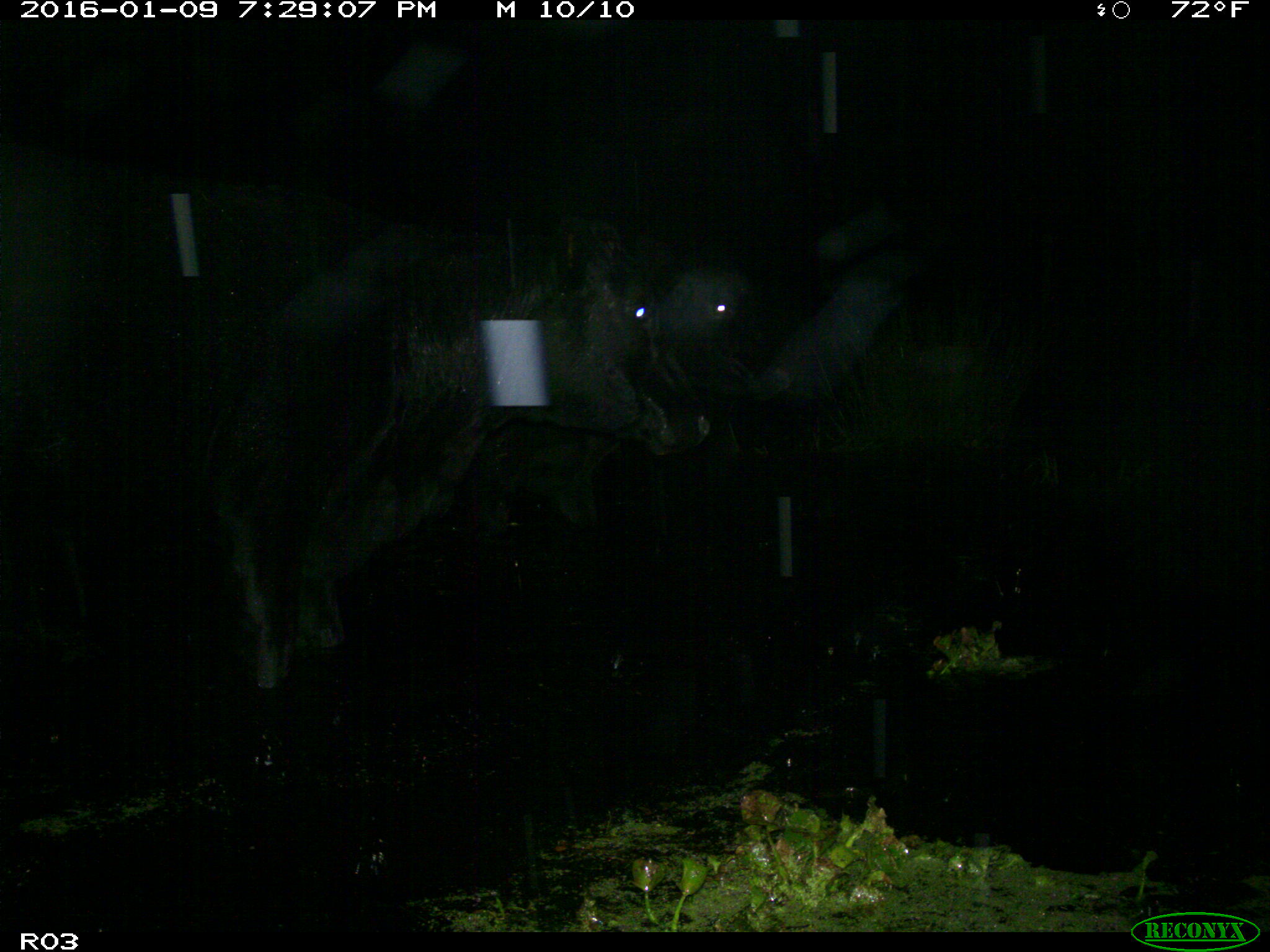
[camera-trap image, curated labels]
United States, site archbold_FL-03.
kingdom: Animalia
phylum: Chordata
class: Mammalia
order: Artiodactyla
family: Bovidae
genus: Bos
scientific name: Bos taurus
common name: domestic cow